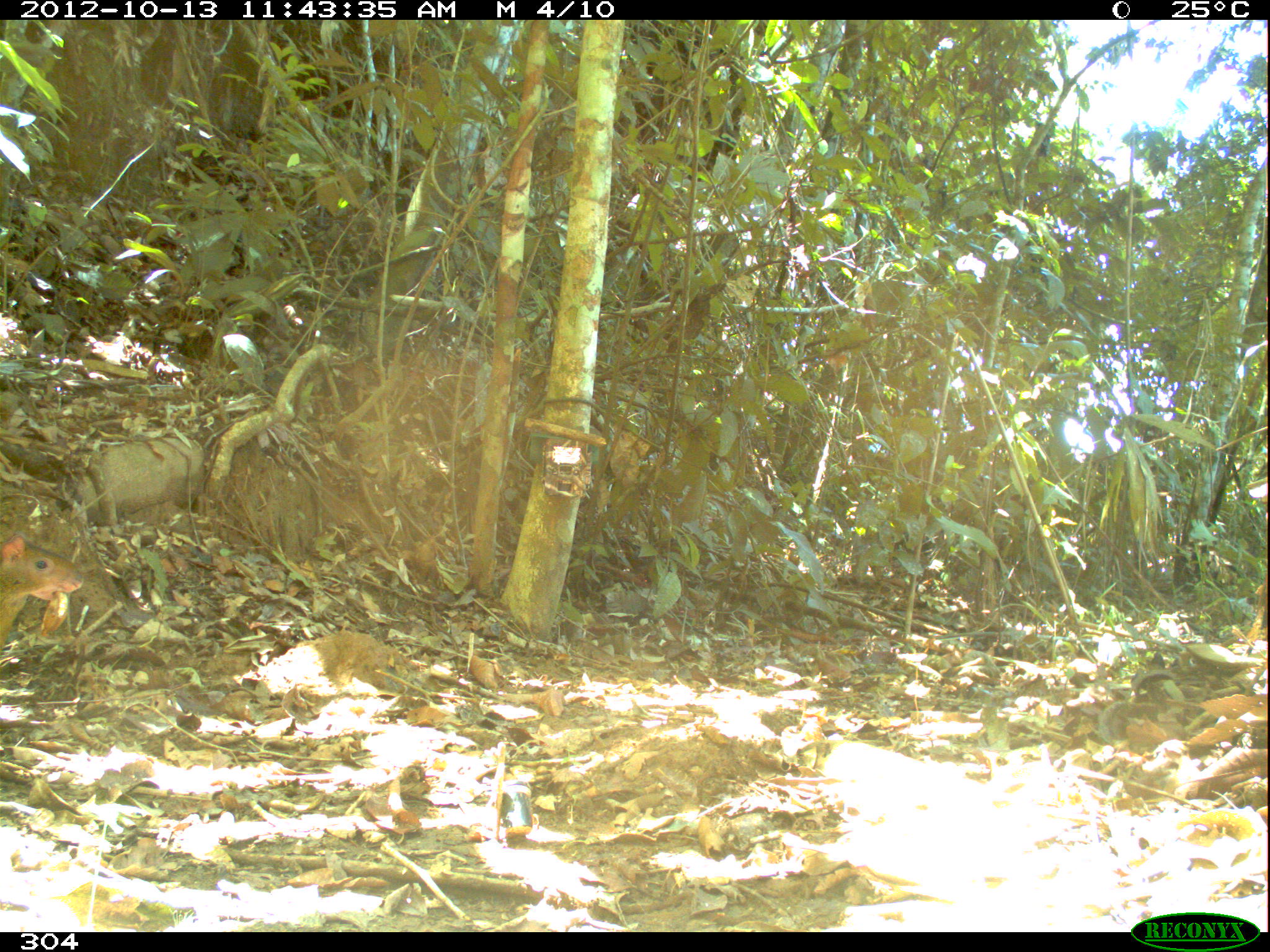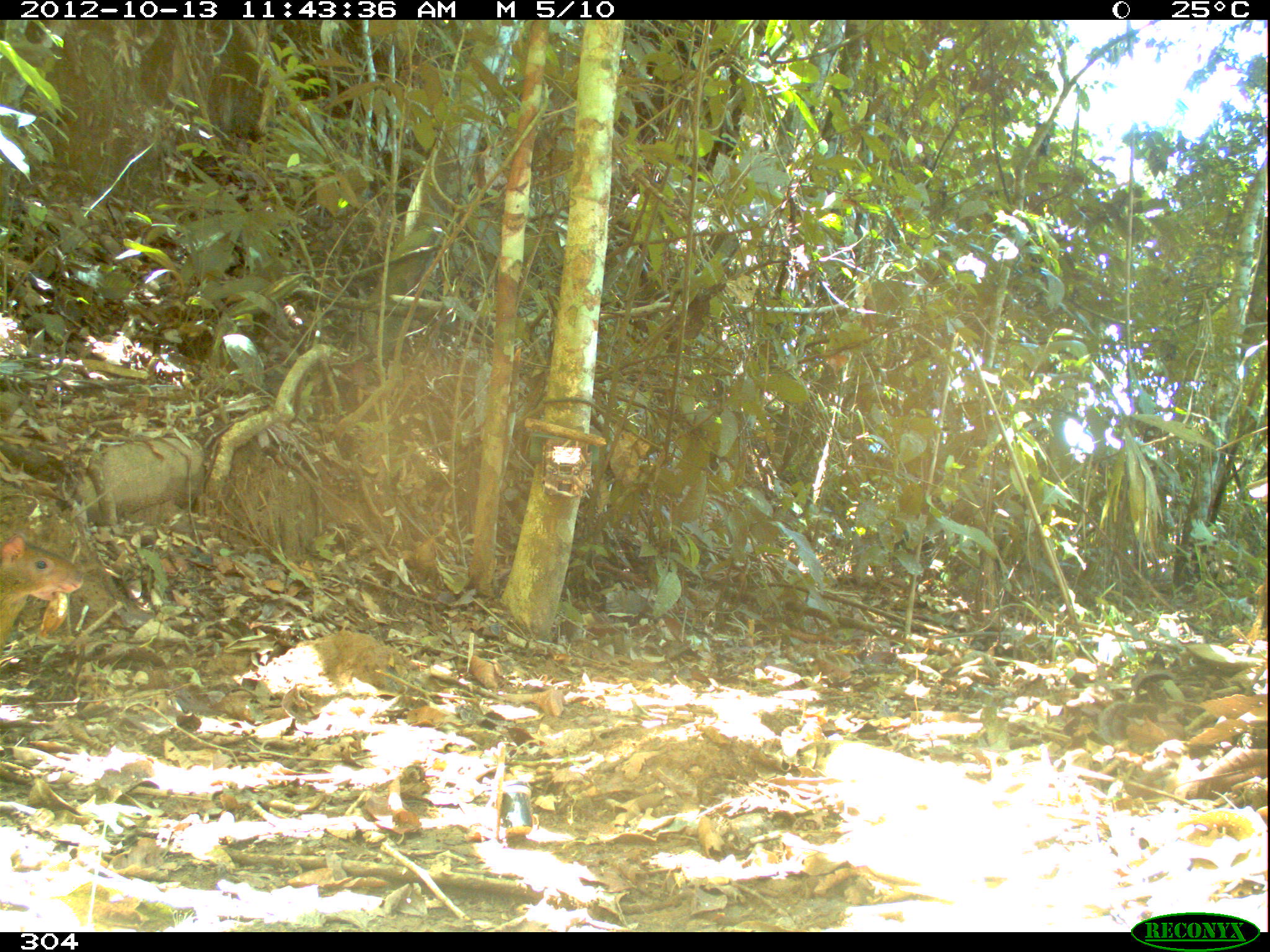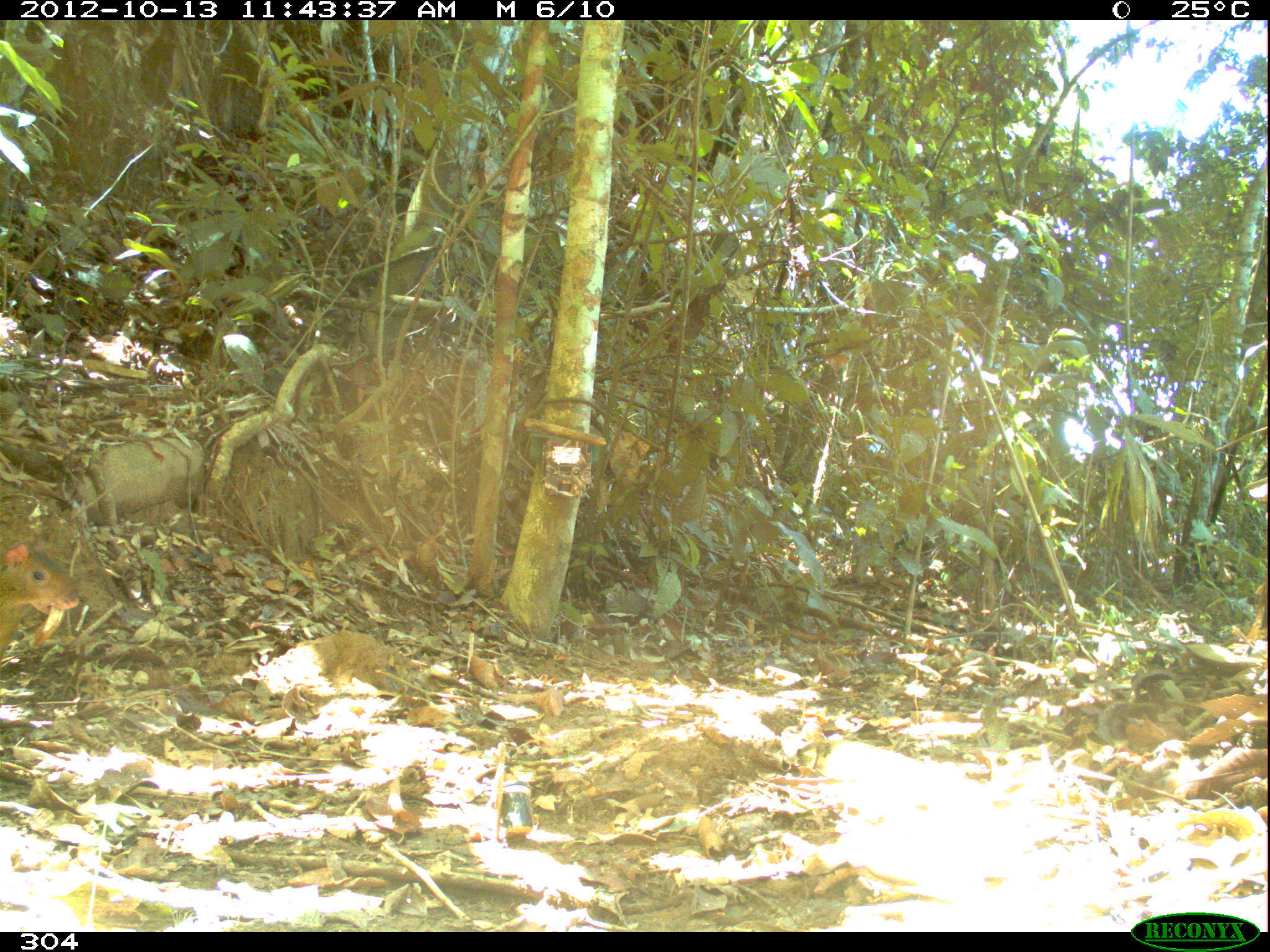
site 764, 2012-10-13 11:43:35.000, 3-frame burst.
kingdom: Animalia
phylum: Chordata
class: Mammalia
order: Rodentia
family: Dasyproctidae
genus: Dasyprocta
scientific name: Dasyprocta punctata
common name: central american agouti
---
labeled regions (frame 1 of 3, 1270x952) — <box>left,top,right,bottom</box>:
dasyprocta punctata: <box>0,530,84,649</box>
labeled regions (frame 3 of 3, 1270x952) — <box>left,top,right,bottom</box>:
dasyprocta punctata: <box>0,535,79,657</box>